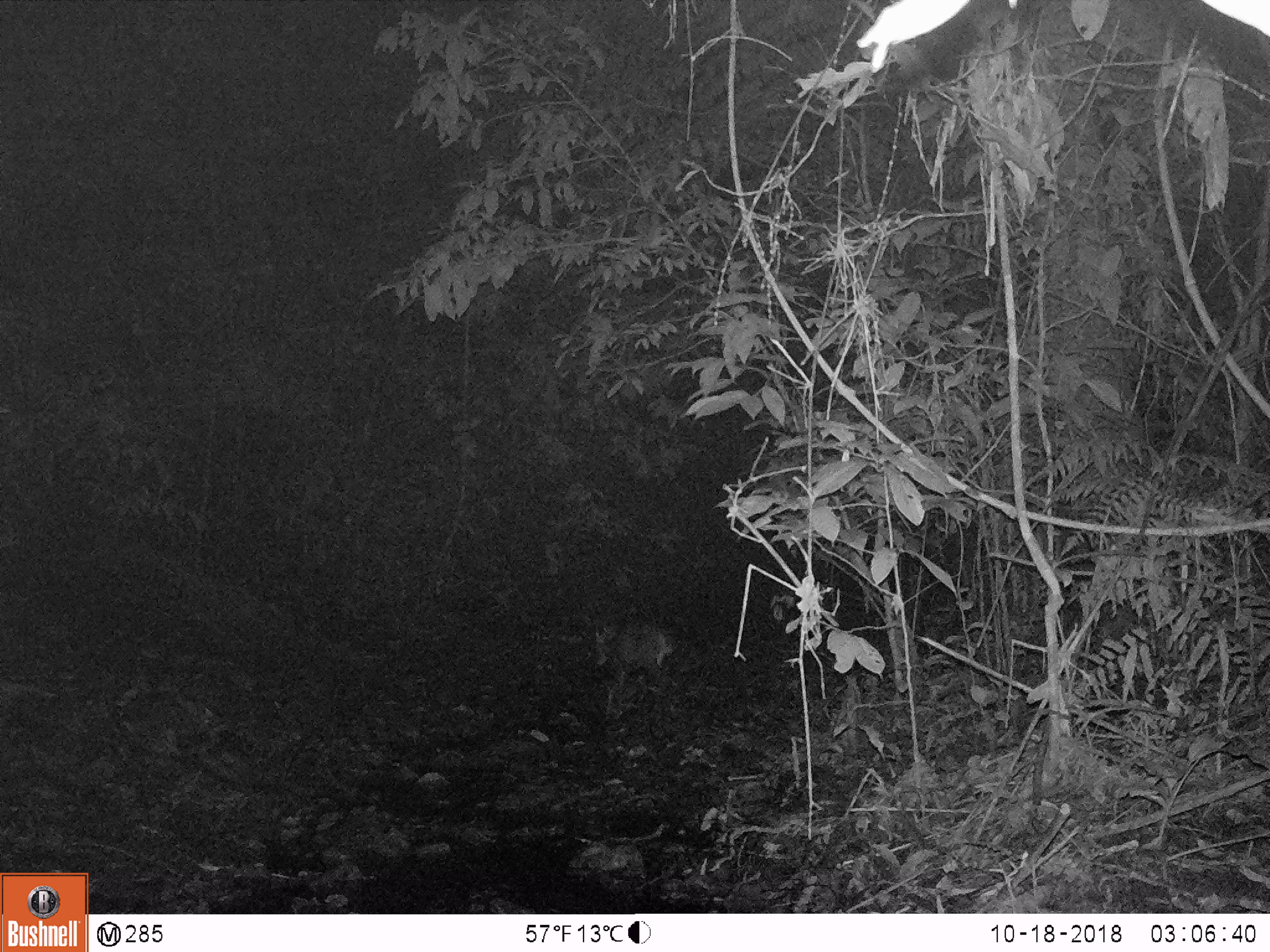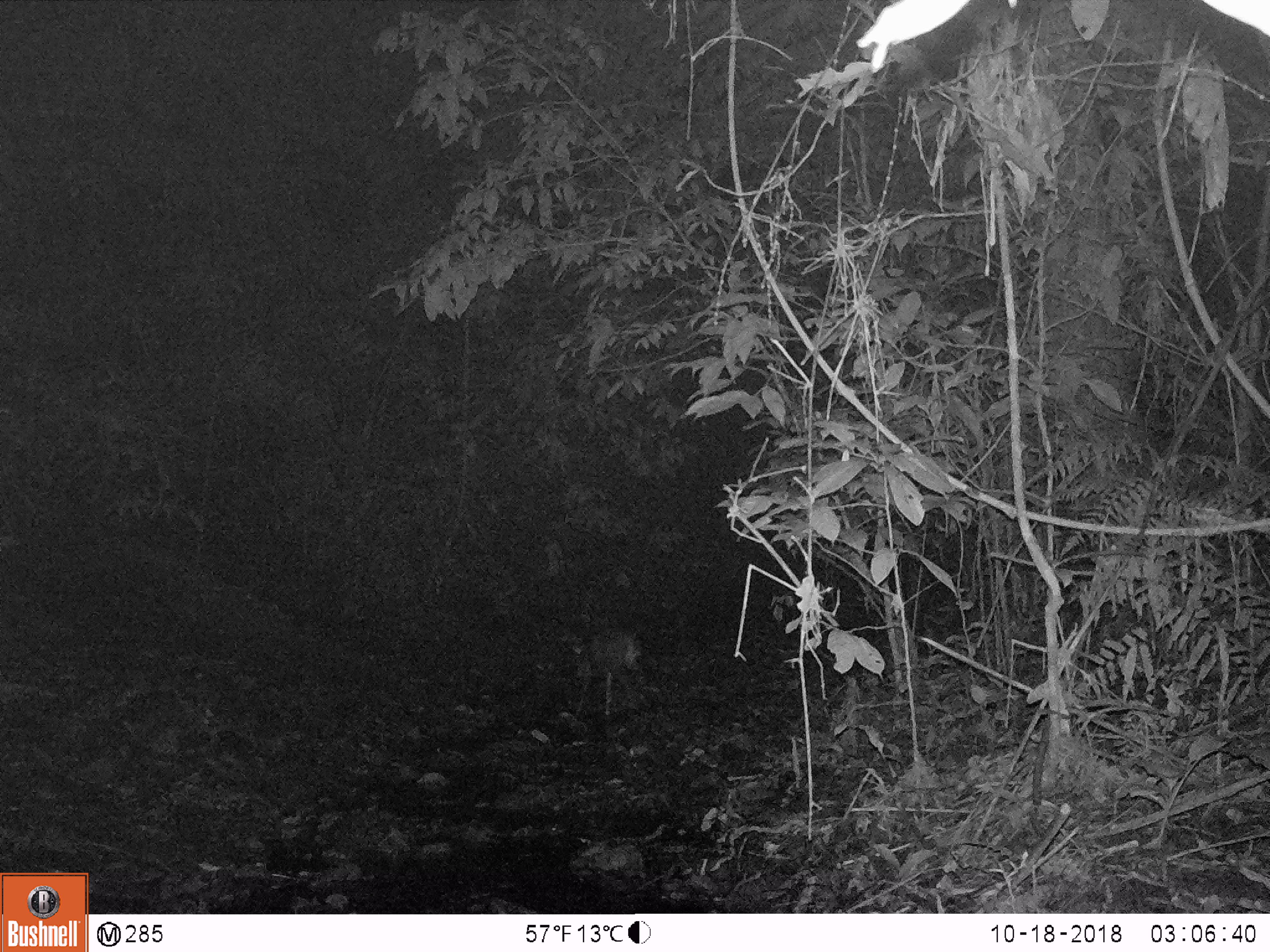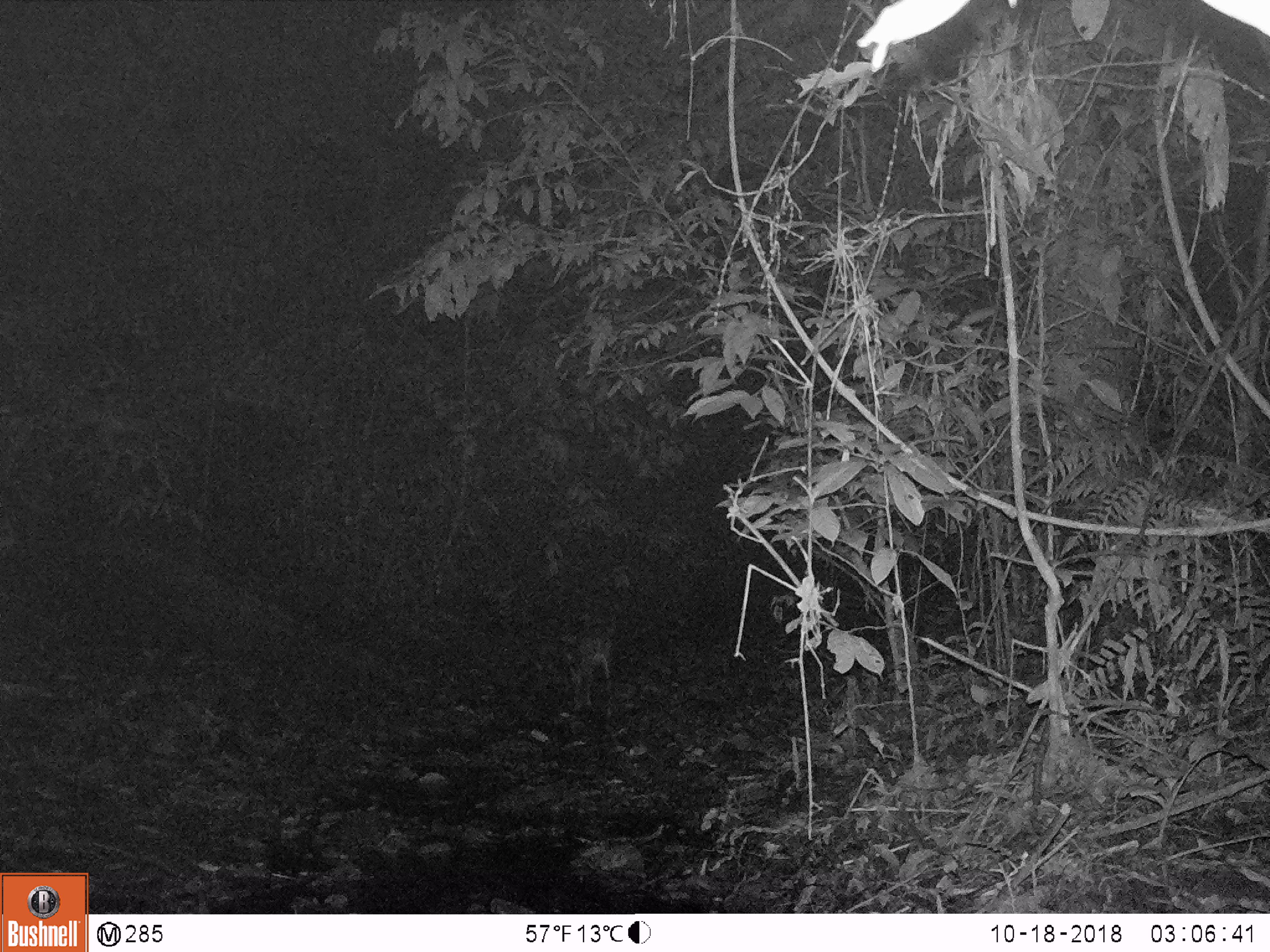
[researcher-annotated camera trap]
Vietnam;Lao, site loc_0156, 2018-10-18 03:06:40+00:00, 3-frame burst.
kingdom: Animalia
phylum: Chordata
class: Mammalia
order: Artiodactyla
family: Cervidae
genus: Muntiacus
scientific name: Muntiacus rooseveltorum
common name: roosevelt's muntjac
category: roosevelts muntjac group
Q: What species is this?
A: Roosevelts muntjac group (roosevelt's muntjac) (Muntiacus rooseveltorum).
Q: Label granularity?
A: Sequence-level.